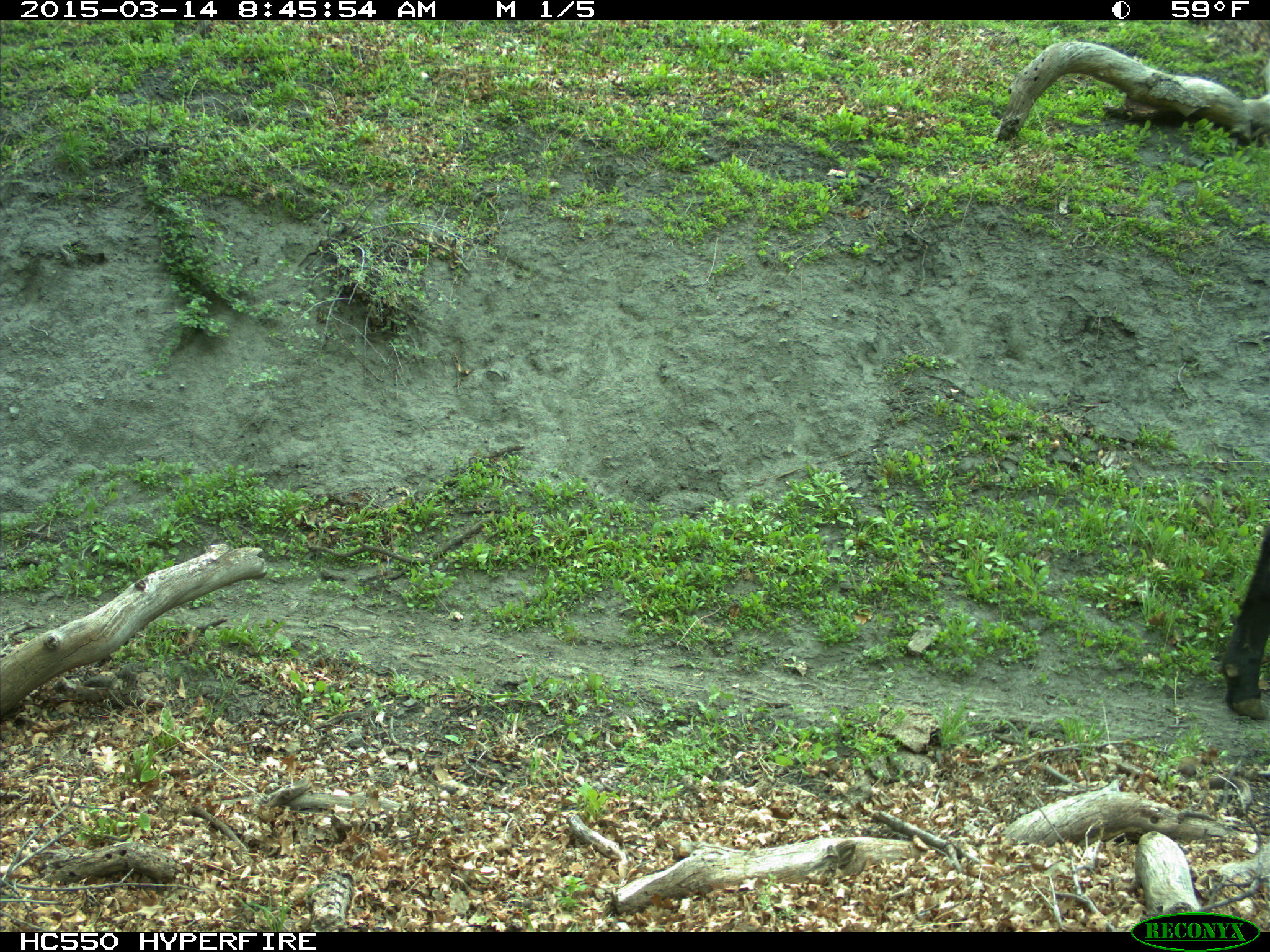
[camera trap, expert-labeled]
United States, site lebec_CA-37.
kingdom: Animalia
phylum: Chordata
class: Mammalia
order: Artiodactyla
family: Bovidae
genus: Bos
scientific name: Bos taurus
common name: domestic cow